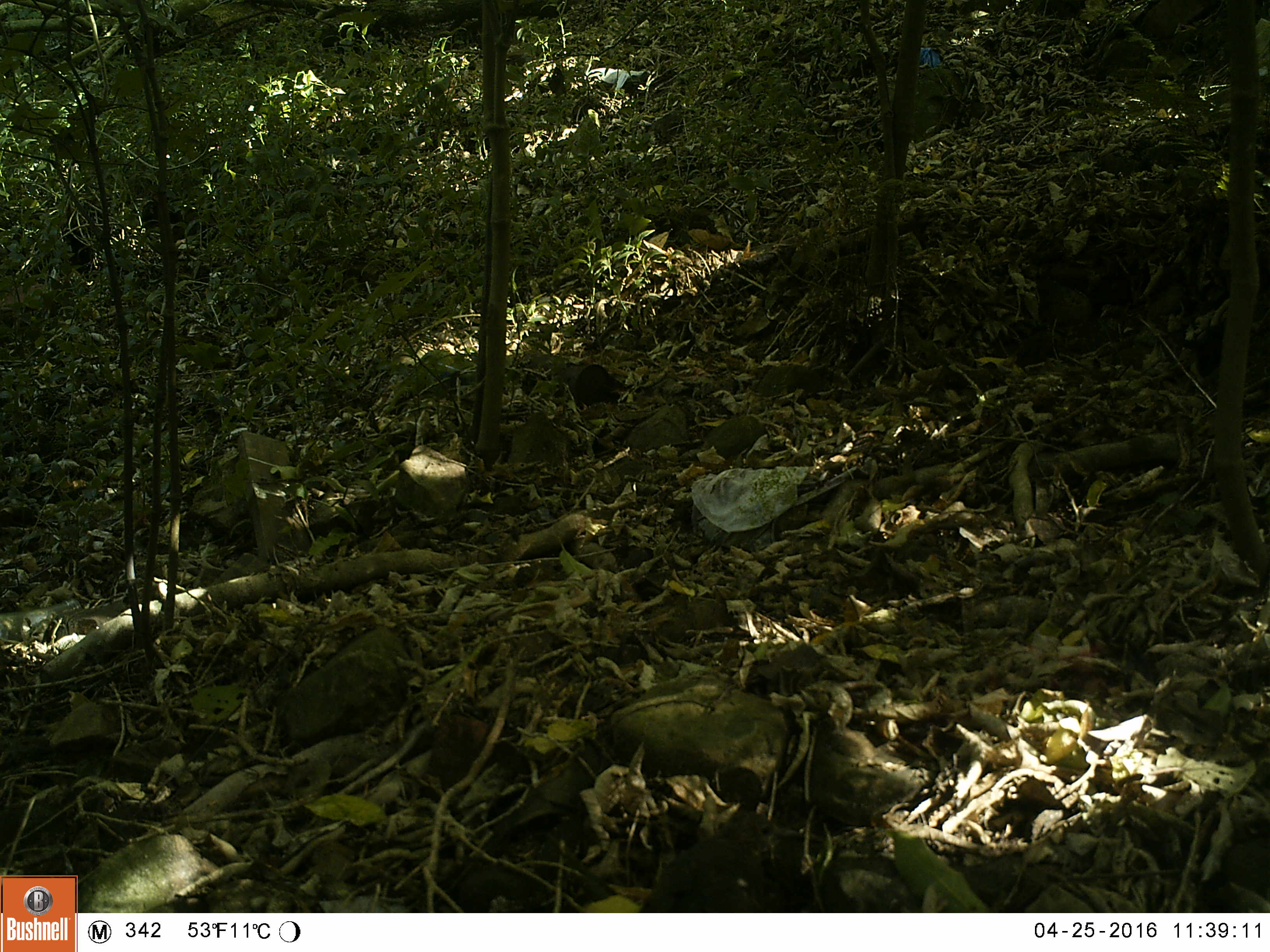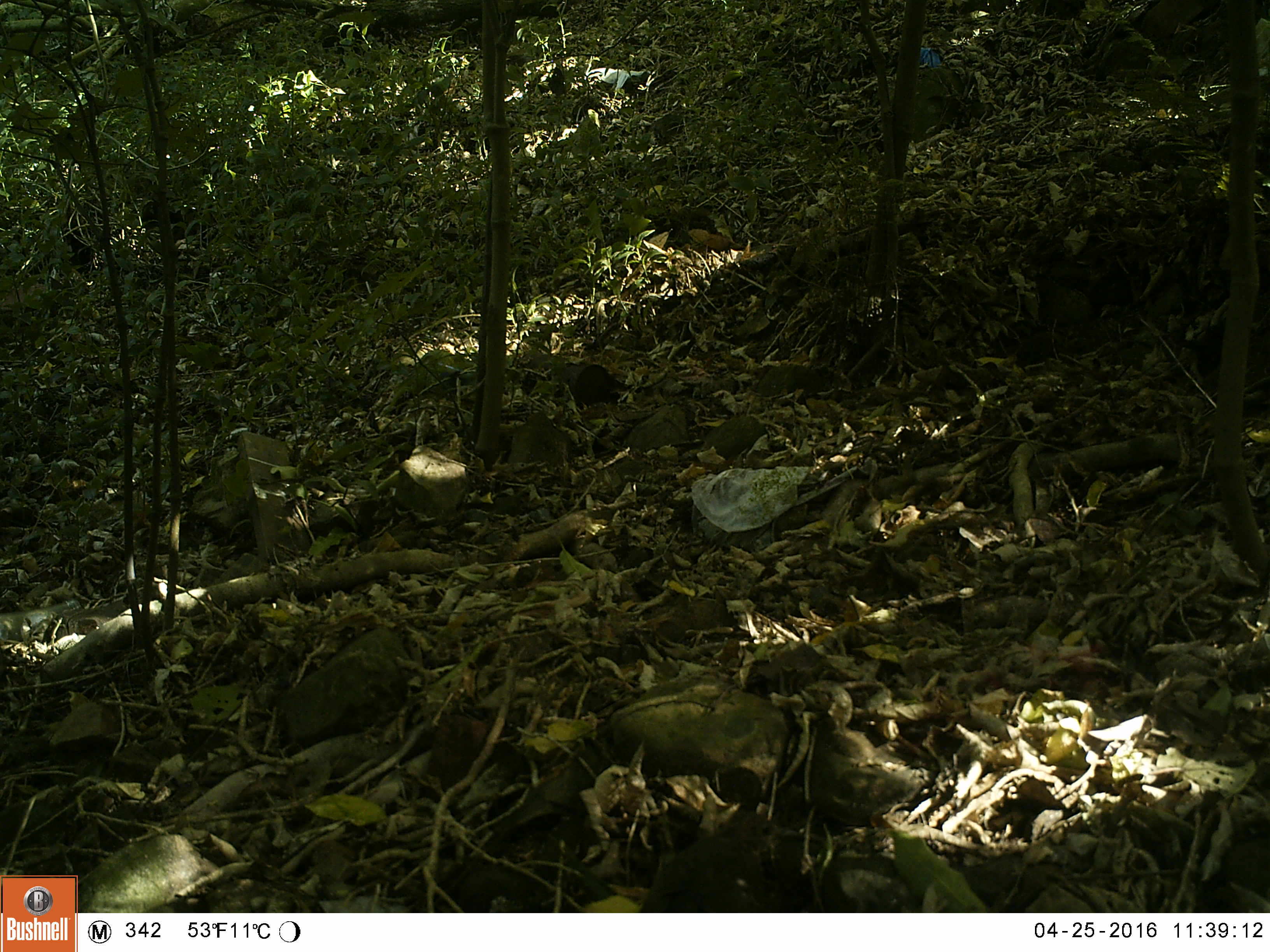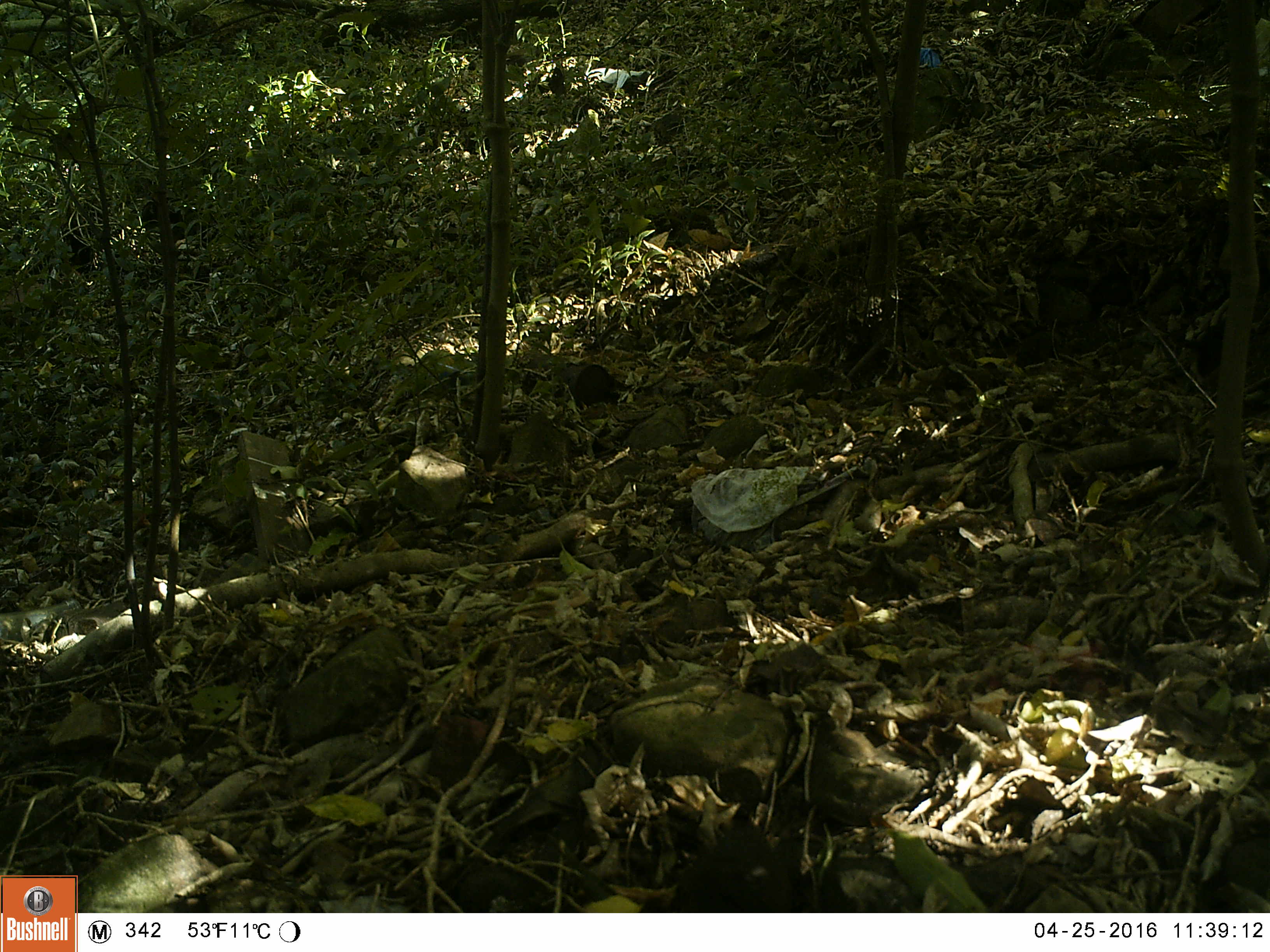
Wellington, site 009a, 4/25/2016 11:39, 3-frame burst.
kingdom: Animalia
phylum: Chordata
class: Aves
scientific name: Aves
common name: bird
Bird (Aves).